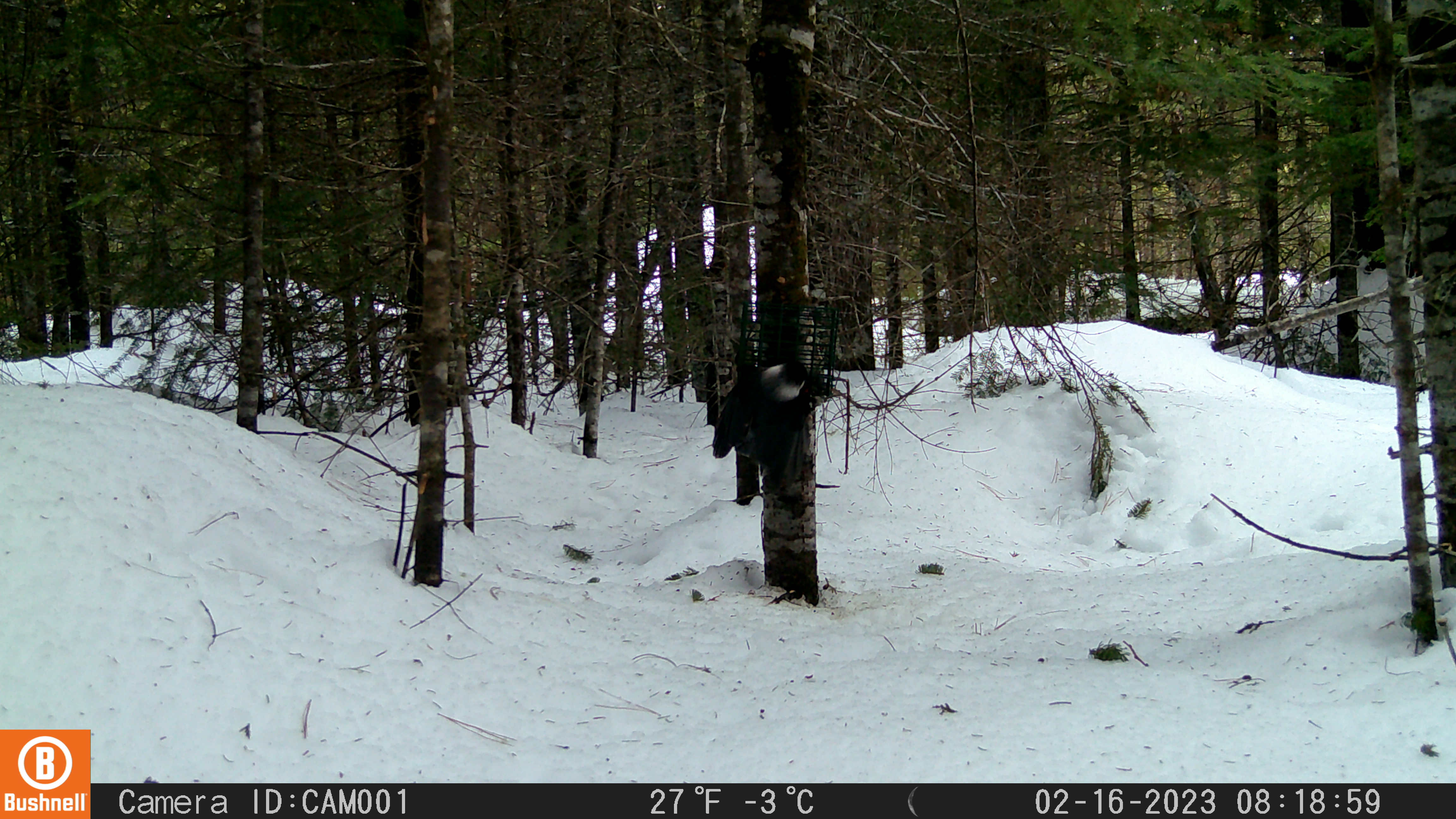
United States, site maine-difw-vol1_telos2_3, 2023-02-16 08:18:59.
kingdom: Animalia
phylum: Chordata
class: Aves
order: Passeriformes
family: Corvidae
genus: Perisoreus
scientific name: Perisoreus canadensis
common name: canada jay